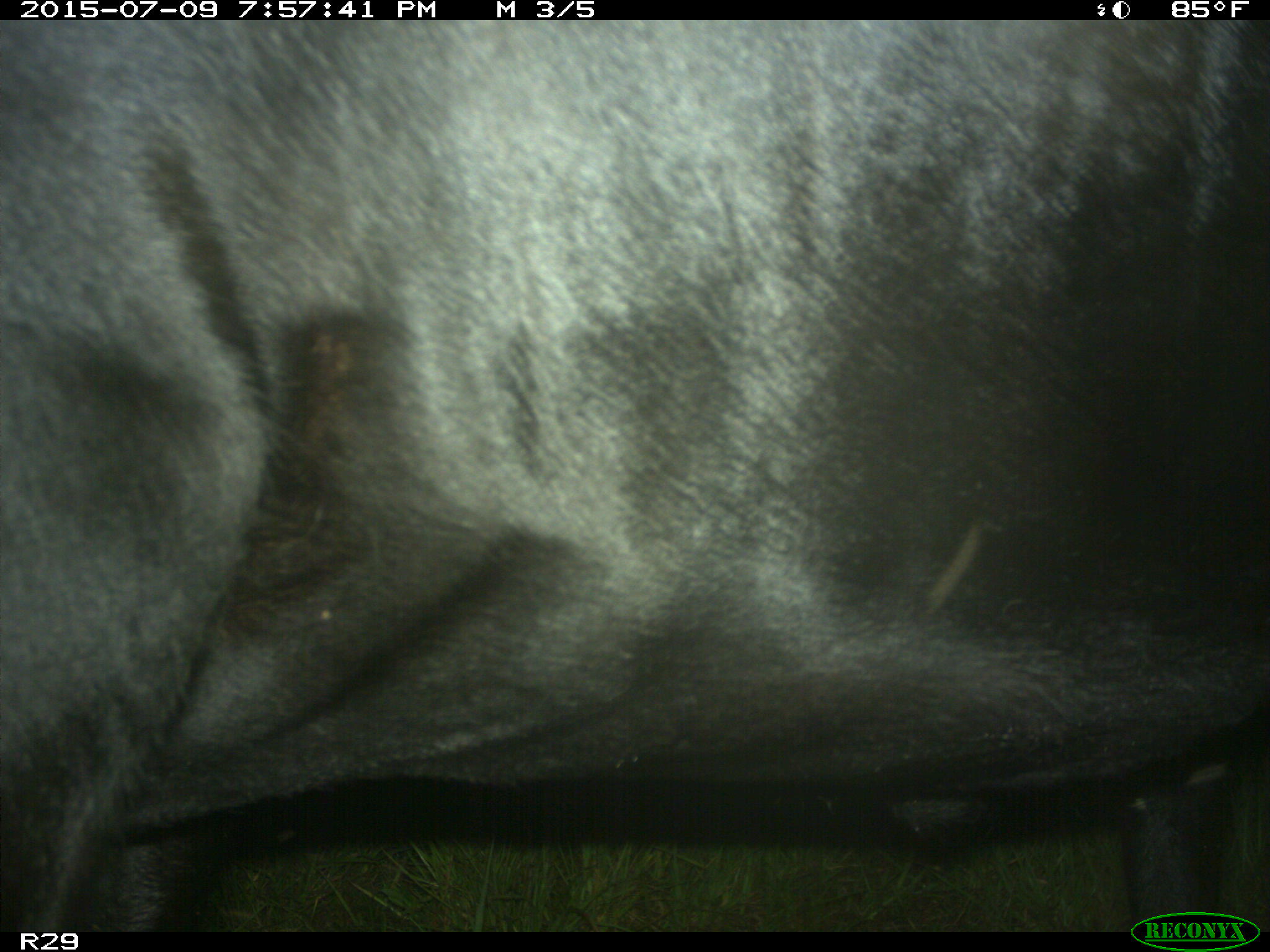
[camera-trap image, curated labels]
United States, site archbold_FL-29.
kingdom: Animalia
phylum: Chordata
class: Mammalia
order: Artiodactyla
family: Bovidae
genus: Bos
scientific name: Bos taurus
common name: domestic cow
Bos taurus (domestic cow).